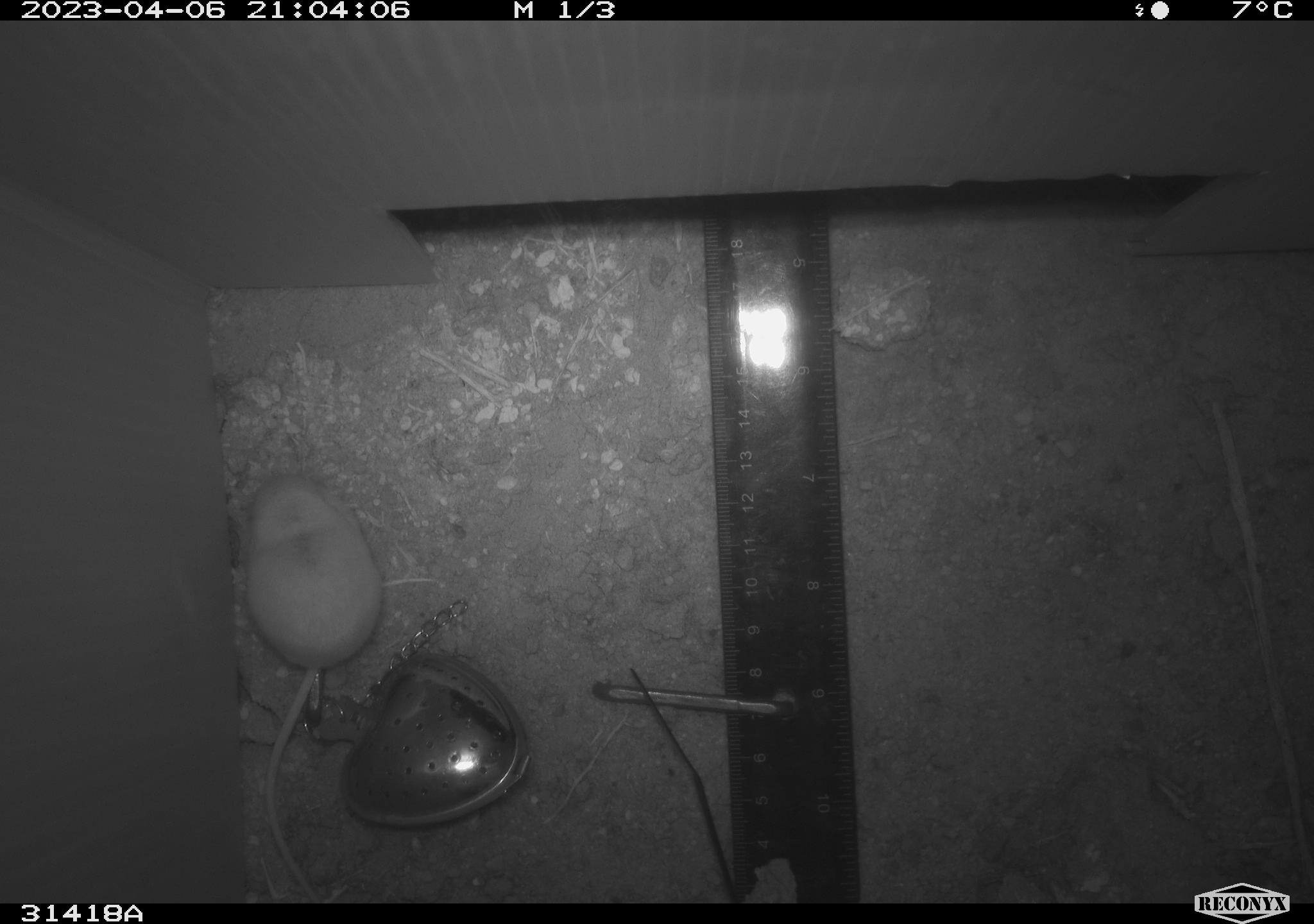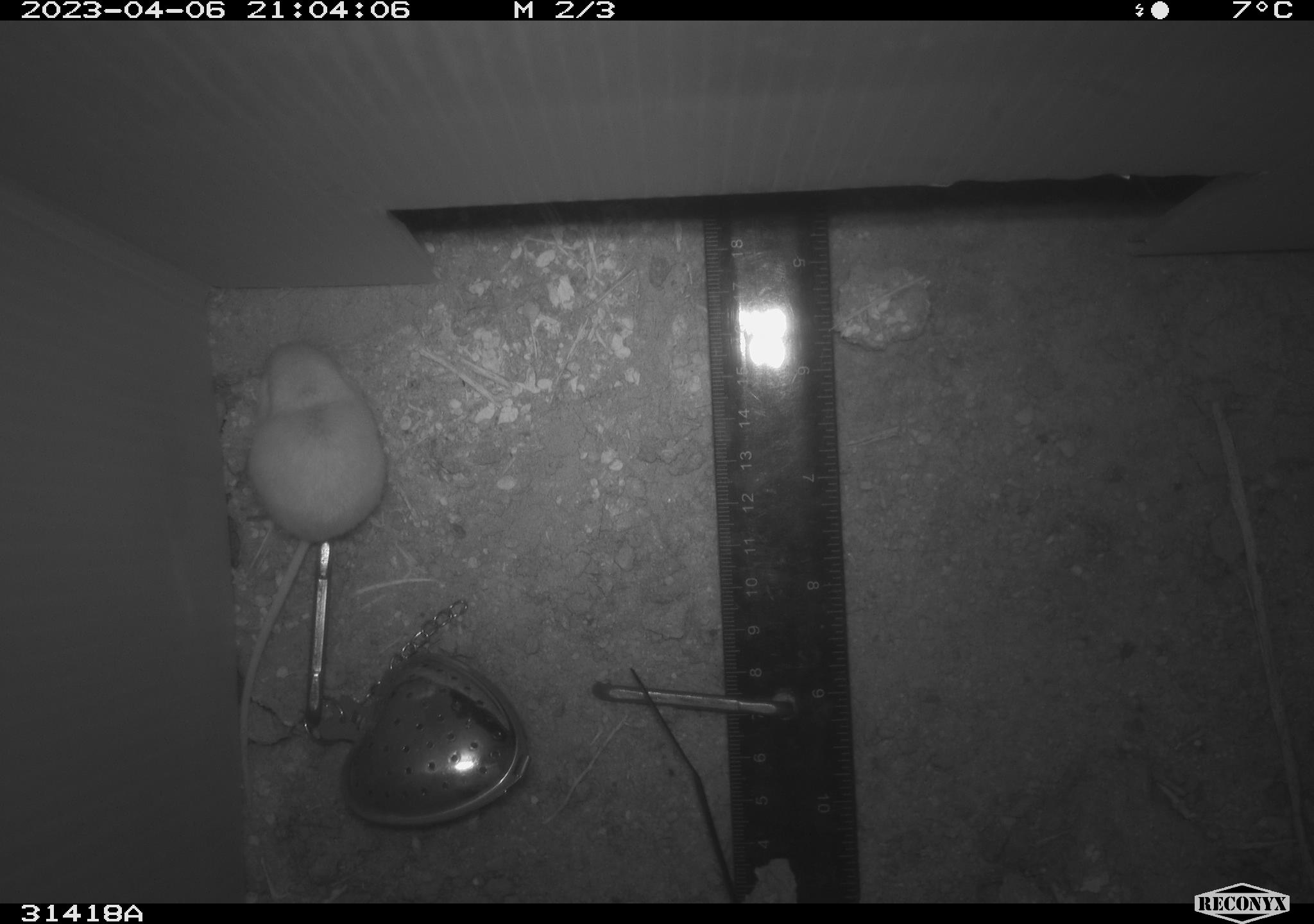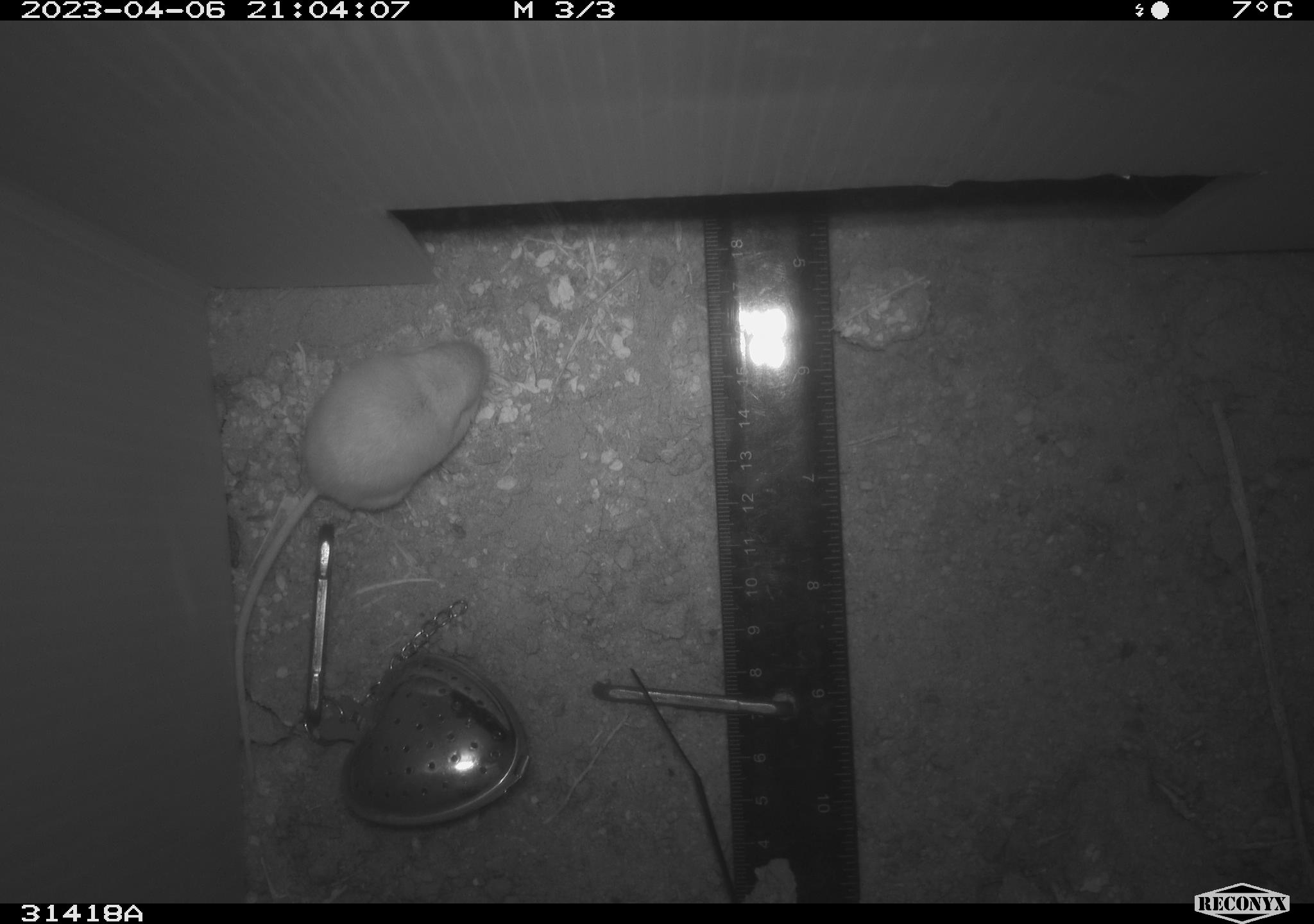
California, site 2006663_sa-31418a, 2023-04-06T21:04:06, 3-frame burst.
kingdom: Animalia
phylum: Chordata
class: Mammalia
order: Rodentia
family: Heteromyidae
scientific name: Heteromyidae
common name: kangaroo rats and pocket mice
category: heteromyidae family